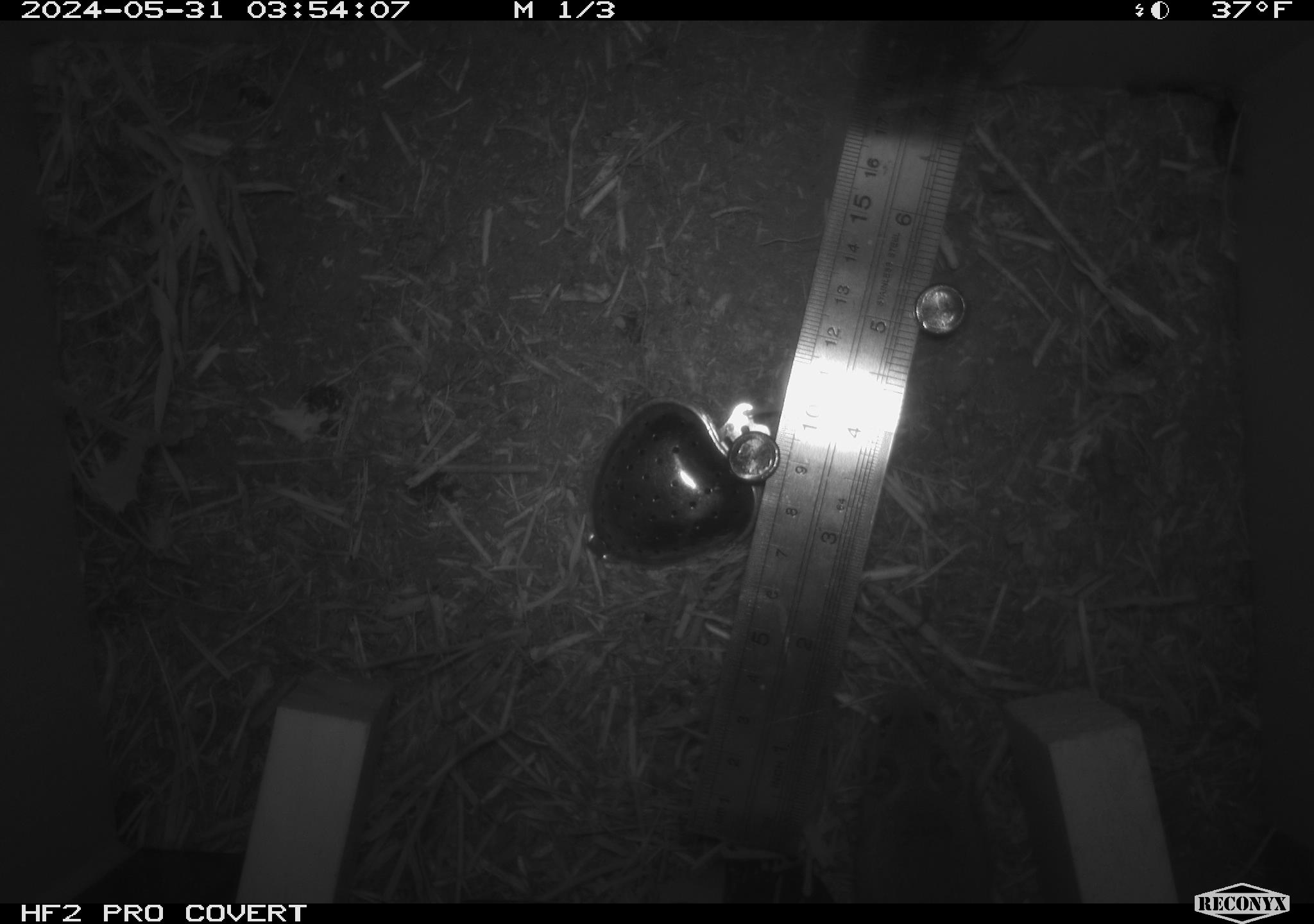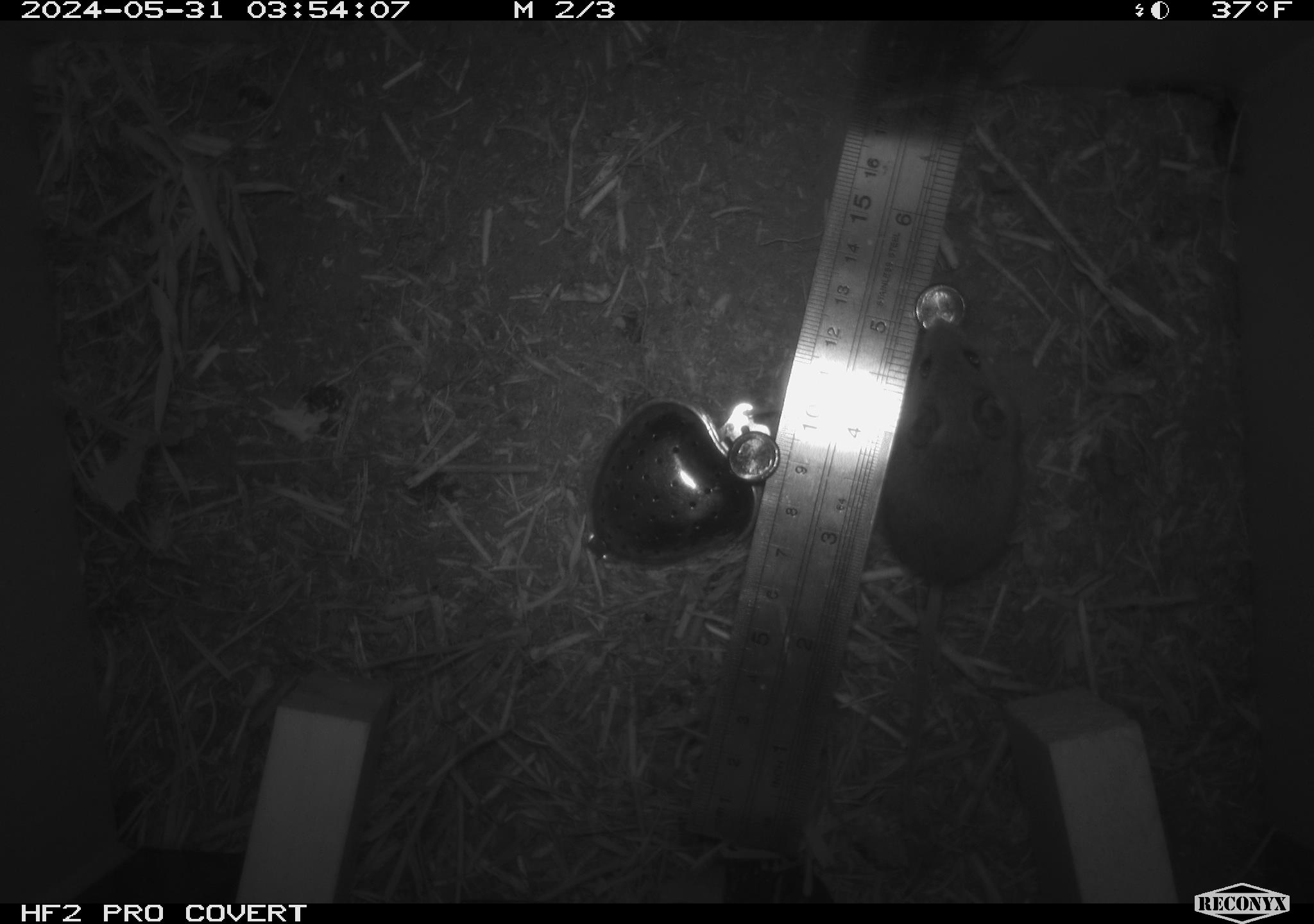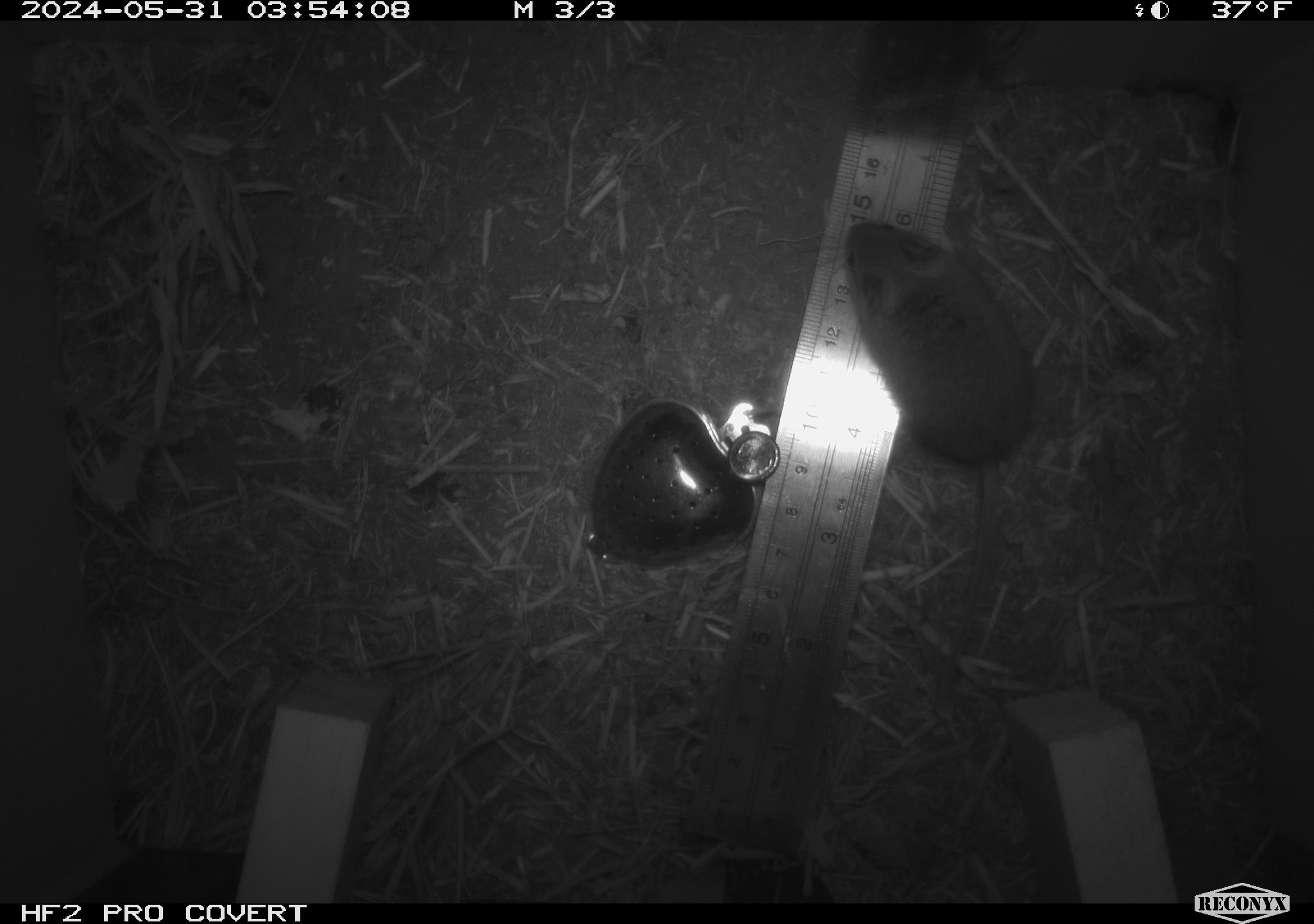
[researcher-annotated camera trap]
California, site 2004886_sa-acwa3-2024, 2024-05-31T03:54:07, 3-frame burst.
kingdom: Animalia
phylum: Chordata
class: Mammalia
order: Rodentia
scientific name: Rodentia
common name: mouse species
Mouse species (Rodentia).